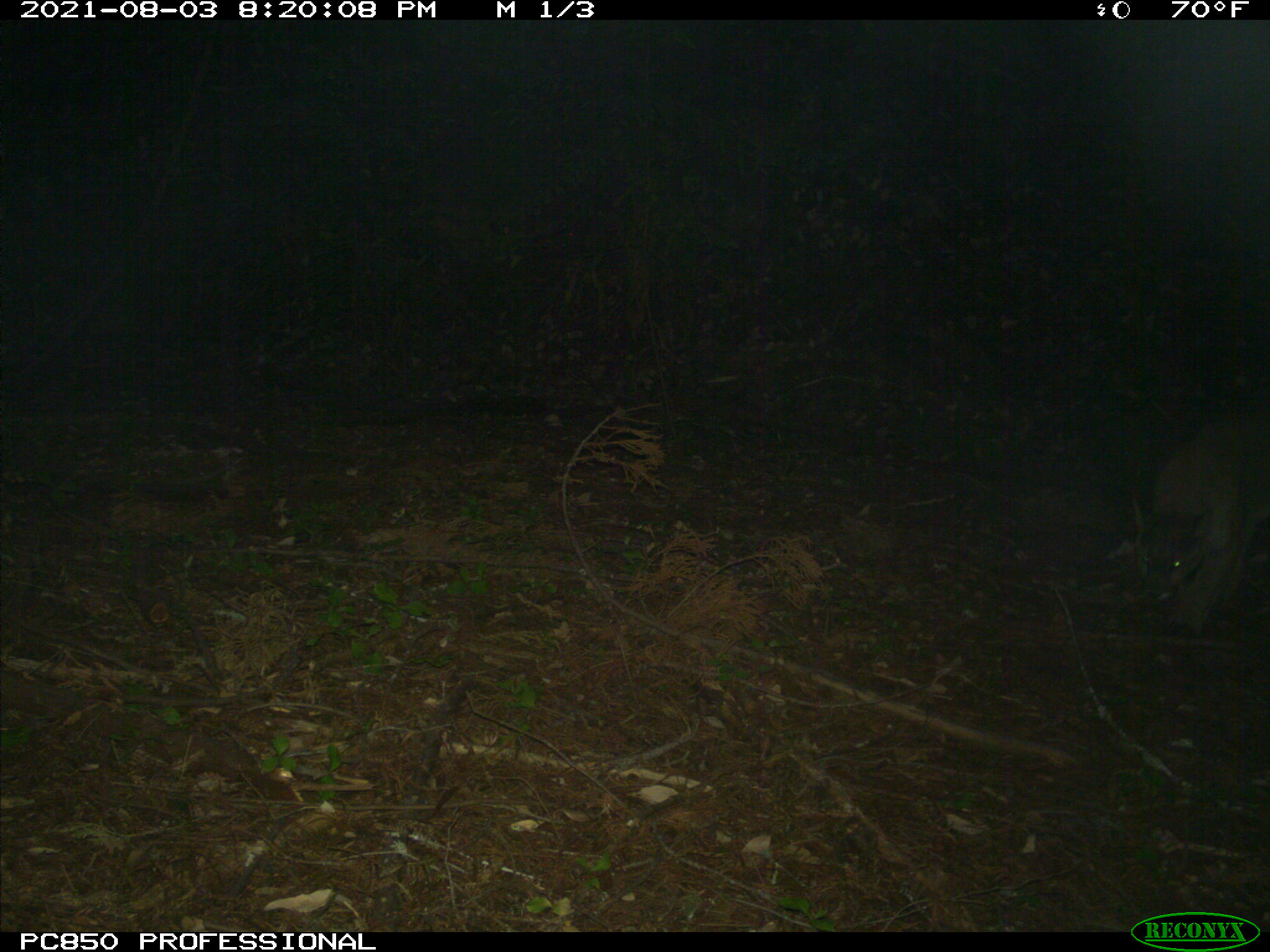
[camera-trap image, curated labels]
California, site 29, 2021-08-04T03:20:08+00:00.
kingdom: Animalia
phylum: Chordata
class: Mammalia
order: Carnivora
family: Felidae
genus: Puma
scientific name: Puma concolor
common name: puma